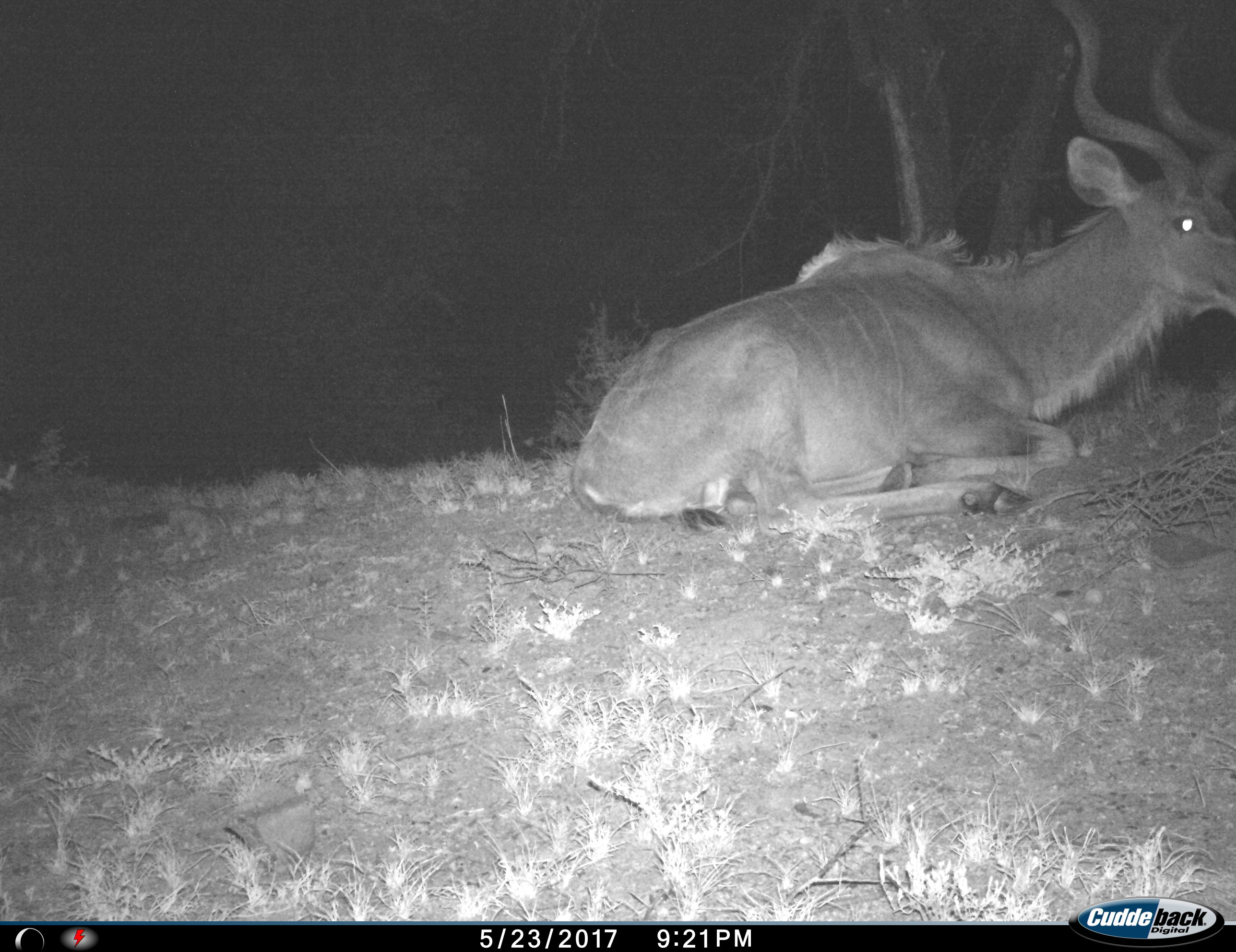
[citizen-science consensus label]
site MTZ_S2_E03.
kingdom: Animalia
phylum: Chordata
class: Mammalia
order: Artiodactyla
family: Bovidae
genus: Tragelaphus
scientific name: Tragelaphus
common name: kudu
Kudu (Tragelaphus), count 1. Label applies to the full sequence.